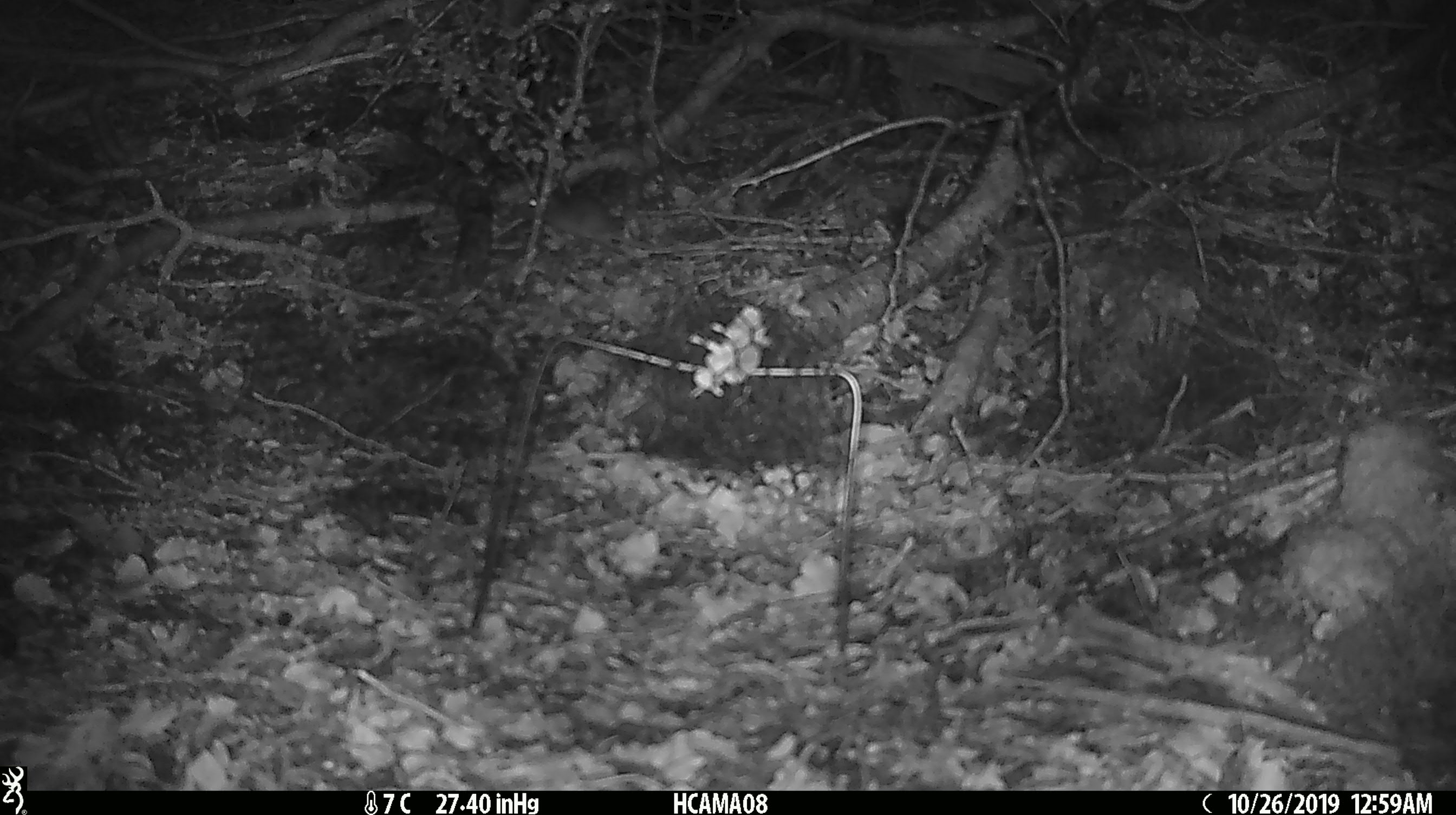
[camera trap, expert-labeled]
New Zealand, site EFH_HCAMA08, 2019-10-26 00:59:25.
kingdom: Animalia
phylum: Chordata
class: Mammalia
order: Rodentia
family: Muridae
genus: Mus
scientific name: Mus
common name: mouse